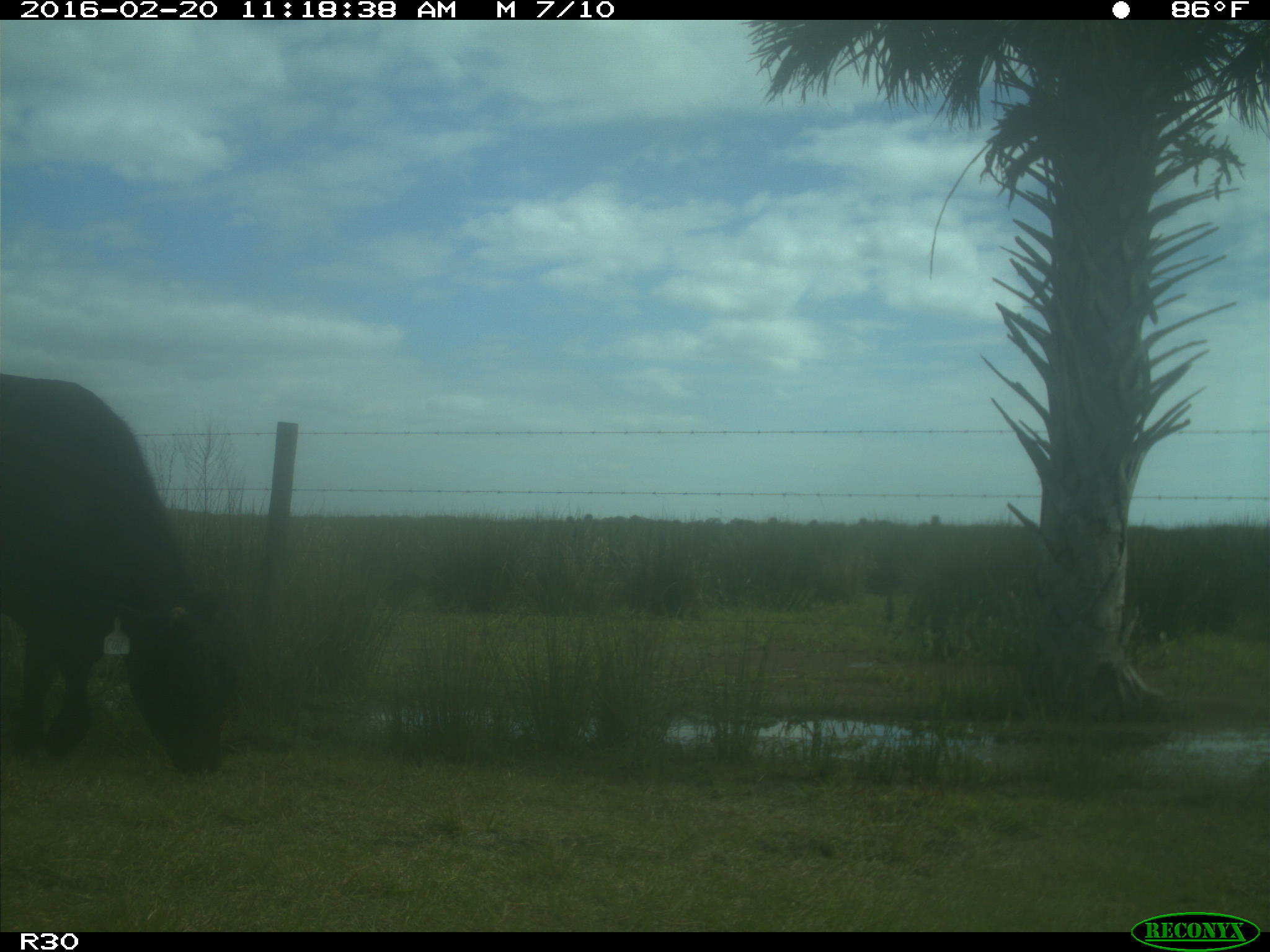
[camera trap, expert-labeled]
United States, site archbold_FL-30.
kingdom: Animalia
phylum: Chordata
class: Mammalia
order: Artiodactyla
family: Bovidae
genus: Bos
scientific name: Bos taurus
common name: domestic cow